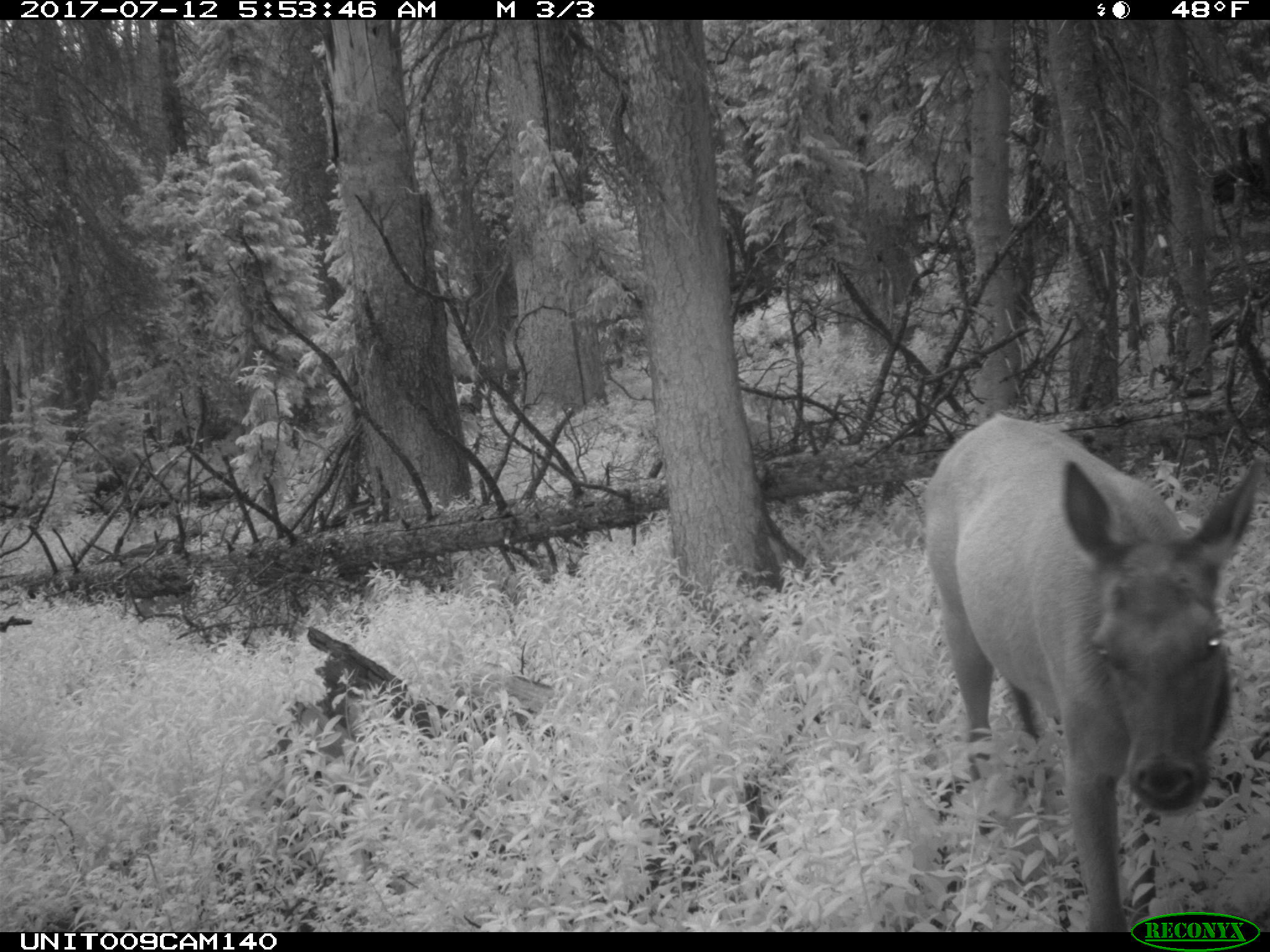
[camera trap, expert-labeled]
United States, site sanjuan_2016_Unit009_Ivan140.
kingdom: Animalia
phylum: Chordata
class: Mammalia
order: Artiodactyla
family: Cervidae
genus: Cervus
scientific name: Cervus elaphus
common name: red deer